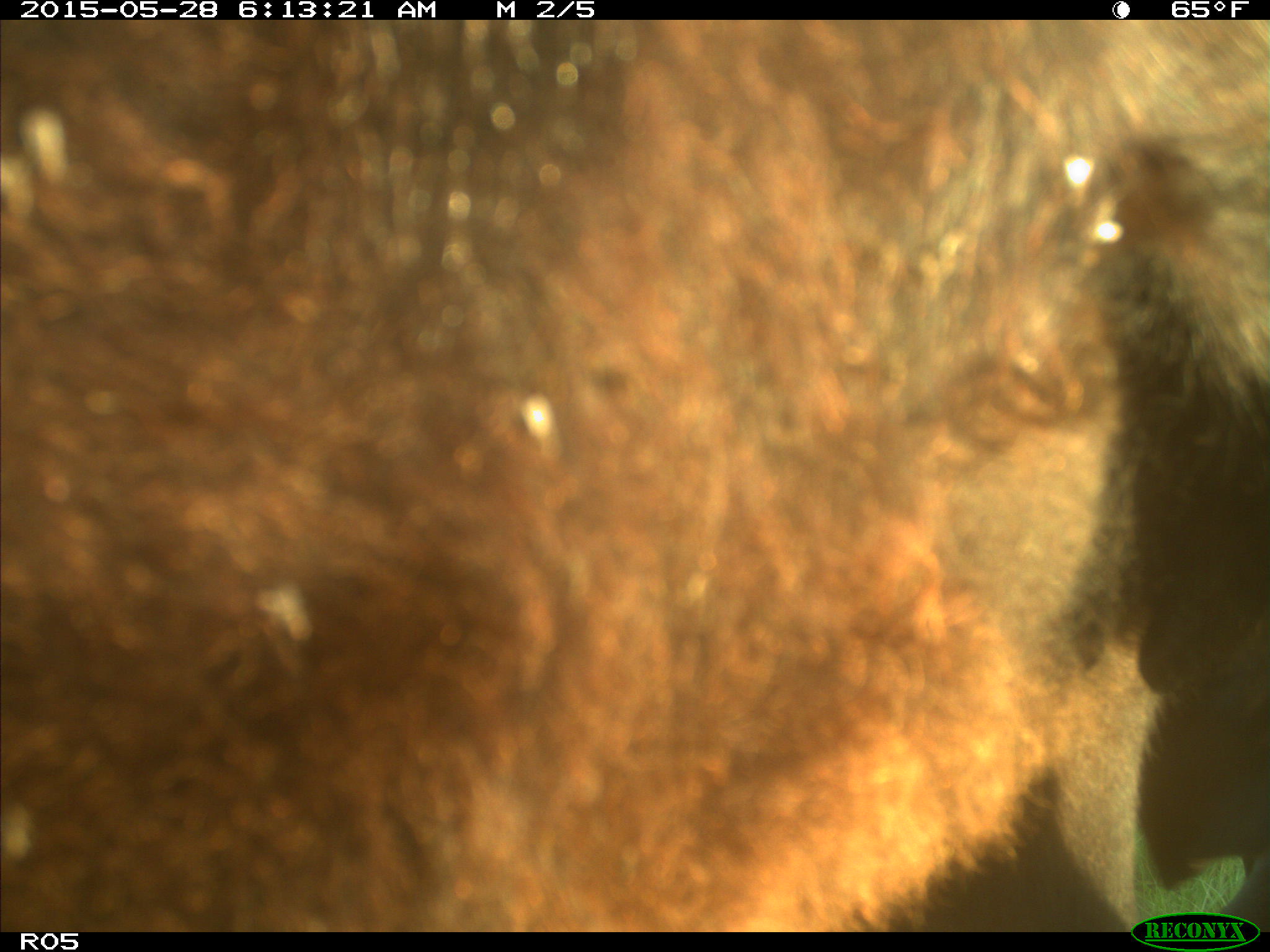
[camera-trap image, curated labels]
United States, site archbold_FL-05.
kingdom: Animalia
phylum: Chordata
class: Mammalia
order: Artiodactyla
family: Bovidae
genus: Bos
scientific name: Bos taurus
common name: domestic cow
Bos taurus (domestic cow).